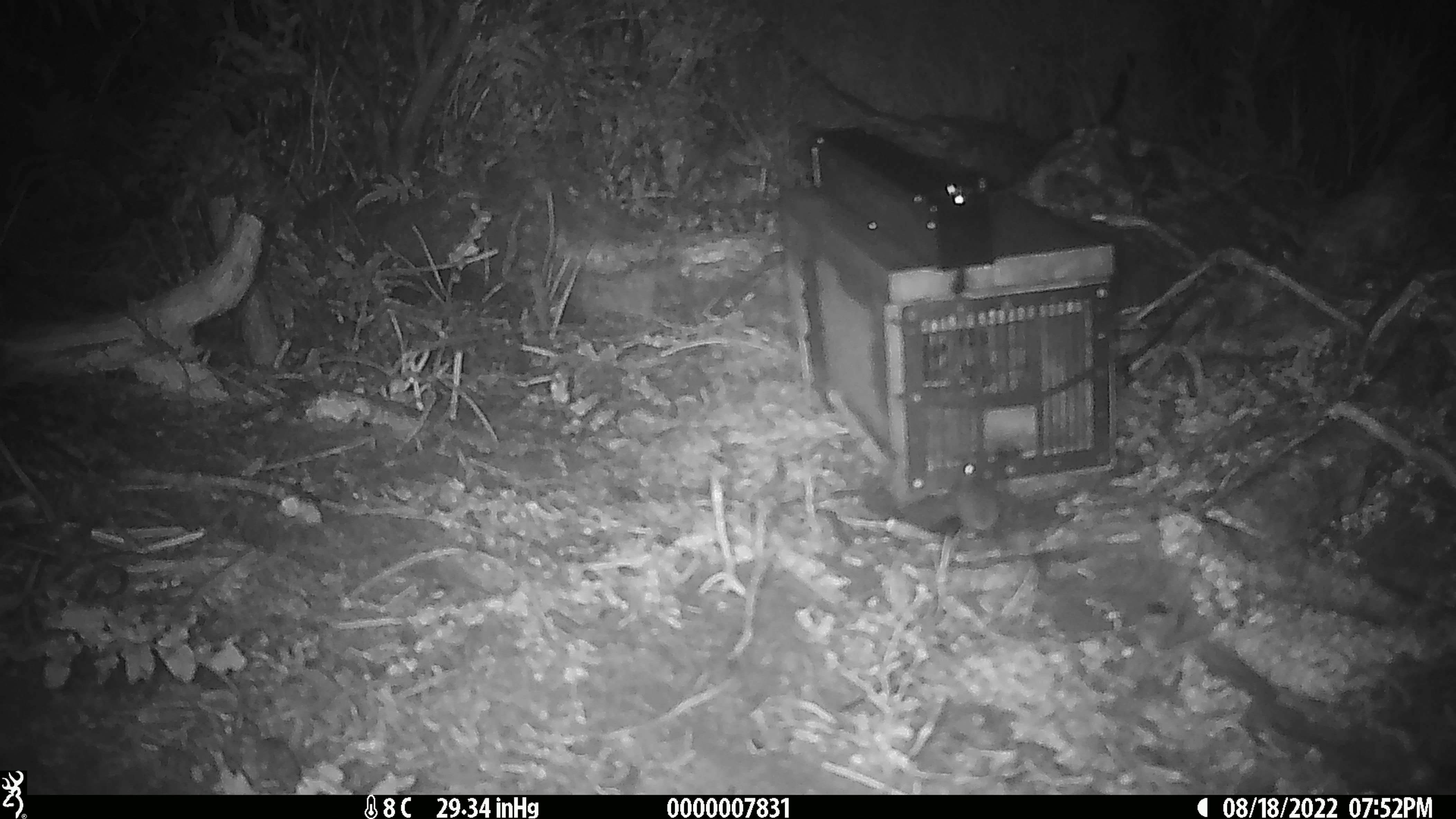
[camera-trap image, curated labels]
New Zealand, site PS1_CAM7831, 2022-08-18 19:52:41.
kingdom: Animalia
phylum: Chordata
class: Mammalia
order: Rodentia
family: Muridae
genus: Mus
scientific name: Mus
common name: mouse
Mouse (Mus).